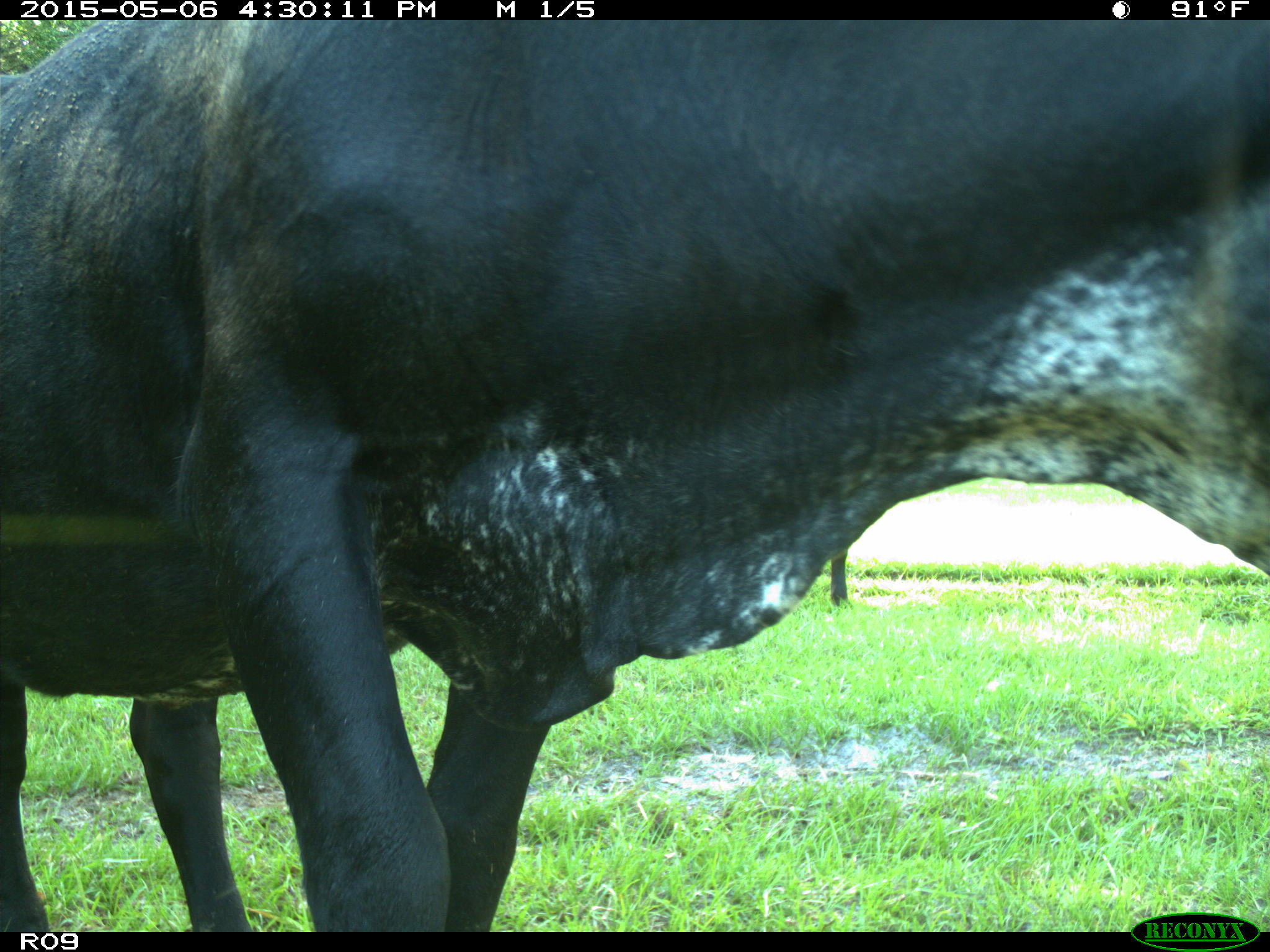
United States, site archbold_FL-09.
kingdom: Animalia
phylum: Chordata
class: Mammalia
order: Artiodactyla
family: Bovidae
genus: Bos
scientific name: Bos taurus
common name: domestic cow